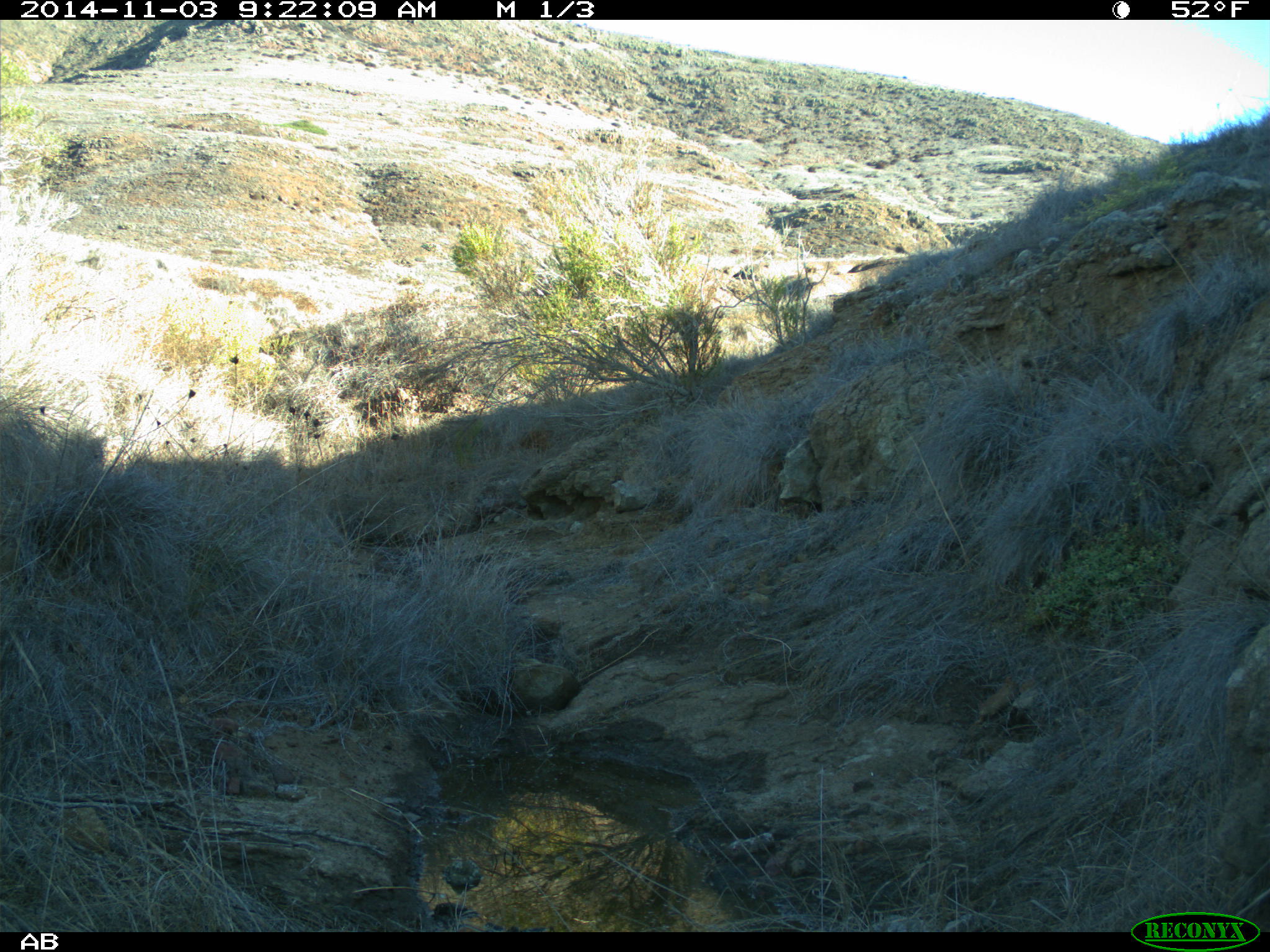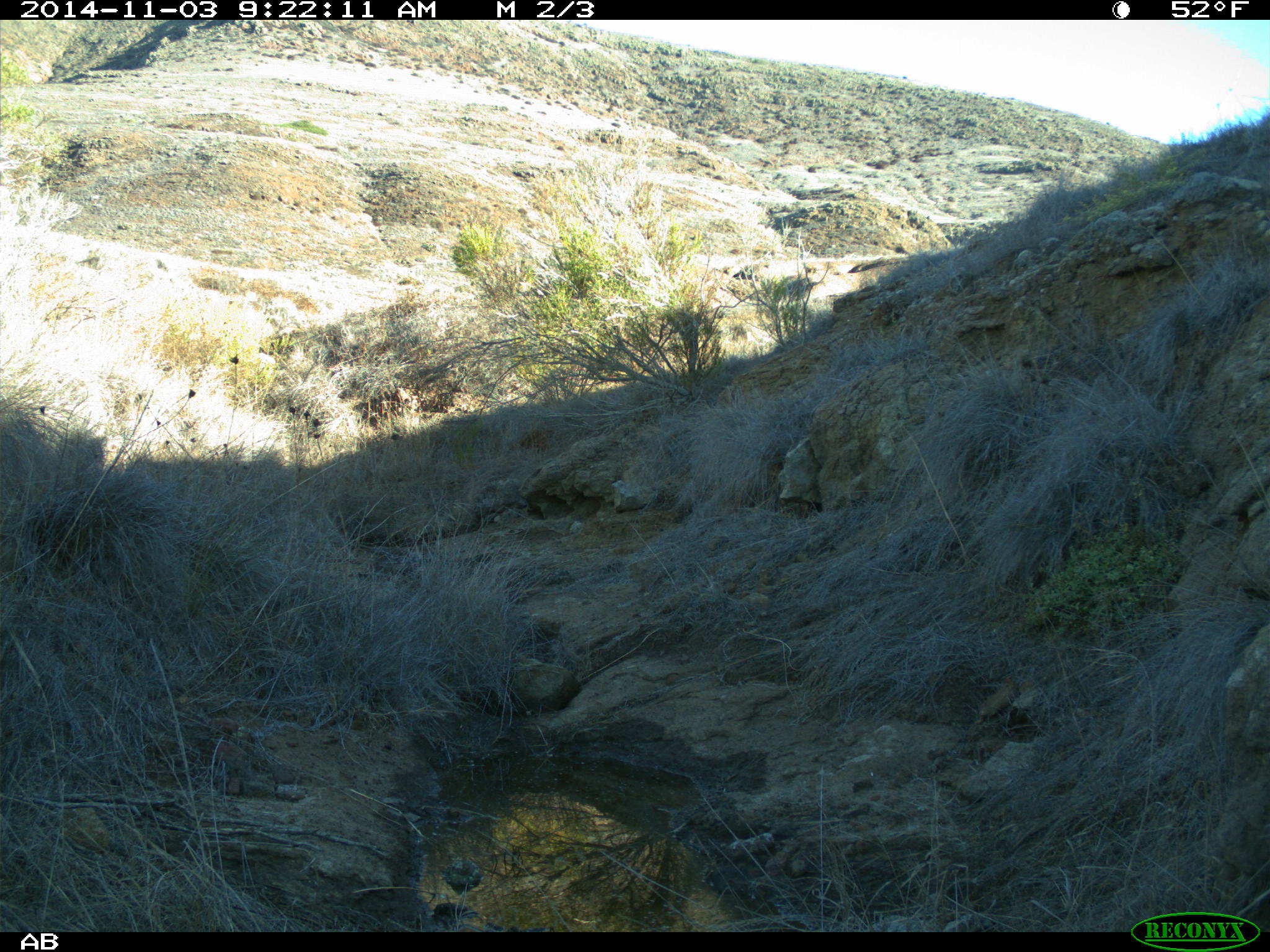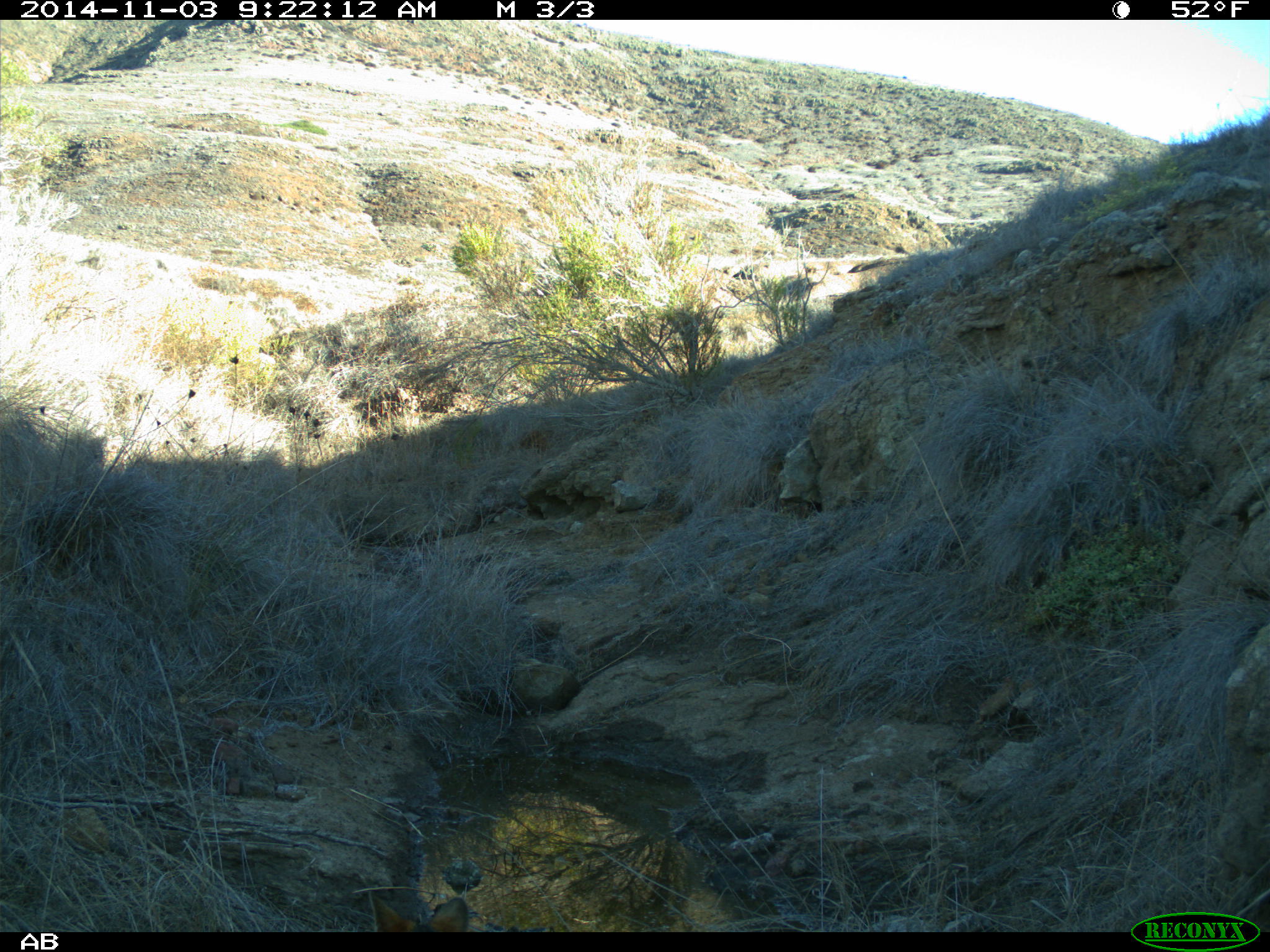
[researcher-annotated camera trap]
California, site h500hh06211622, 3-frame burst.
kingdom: Animalia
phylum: Chordata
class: Mammalia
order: Carnivora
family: Canidae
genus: Urocyon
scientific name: Urocyon littoralis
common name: island fox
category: fox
Fox (island fox) (Urocyon littoralis).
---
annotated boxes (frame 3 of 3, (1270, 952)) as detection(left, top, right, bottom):
fox: detection(369, 891, 468, 932)